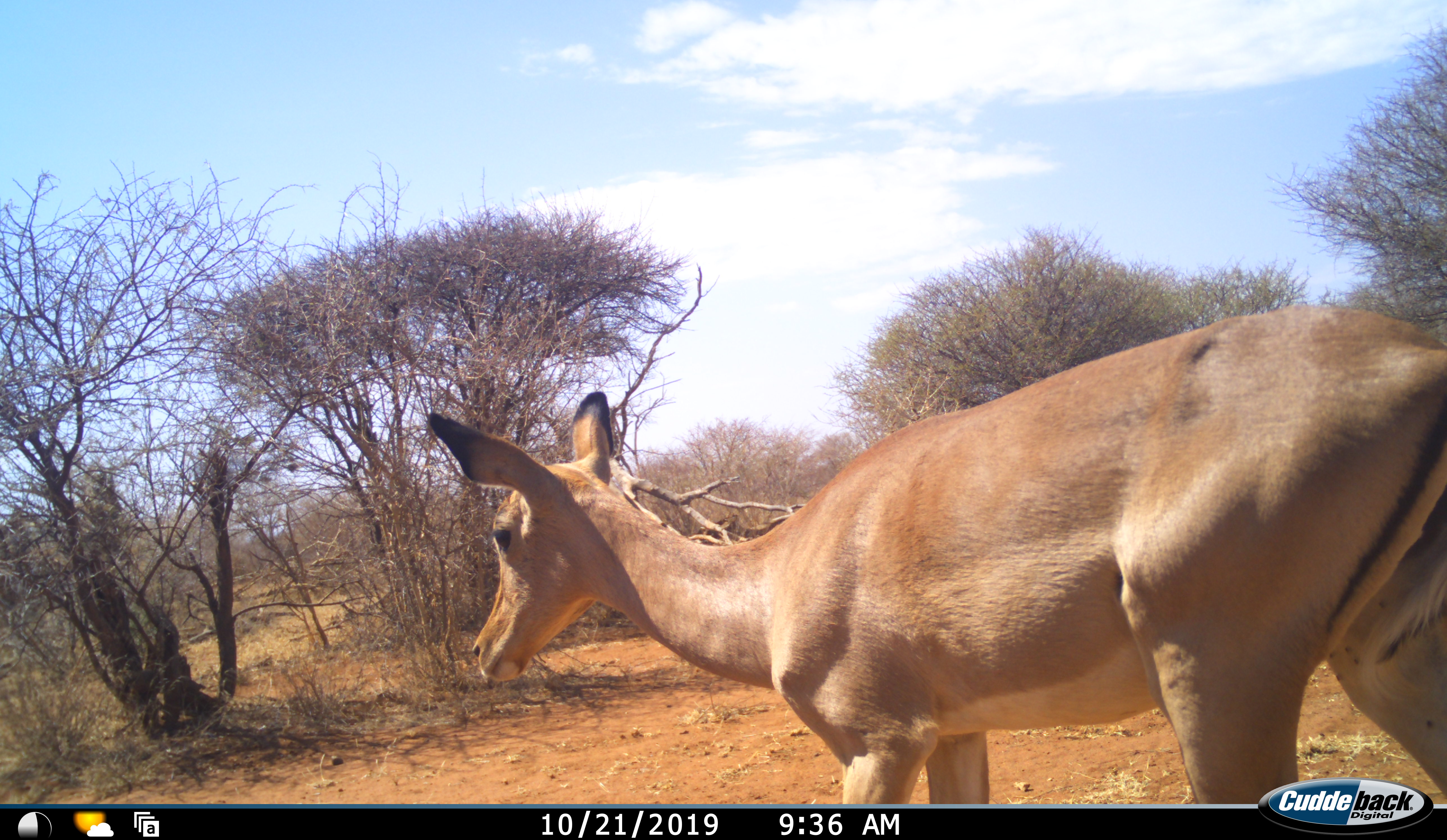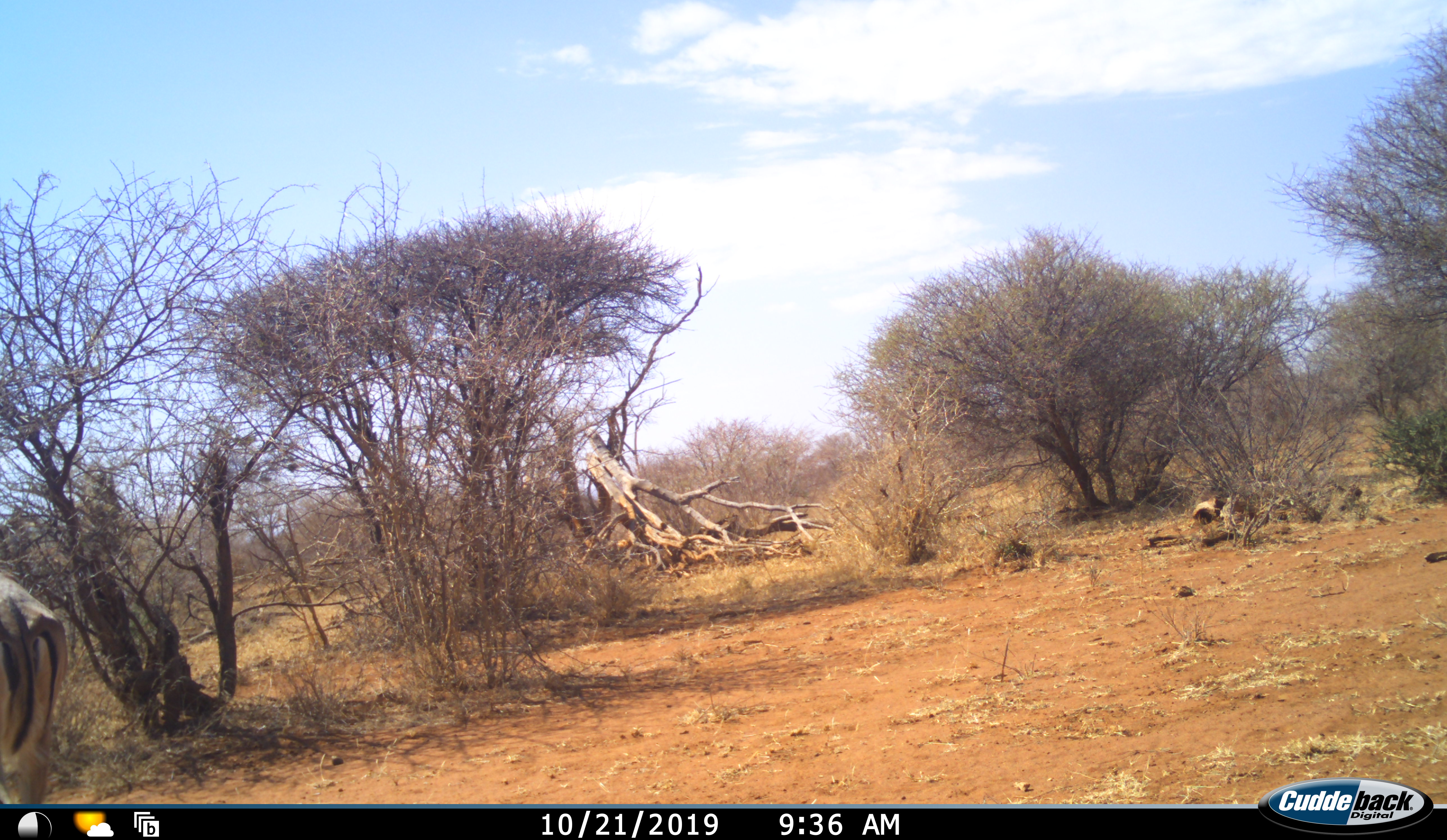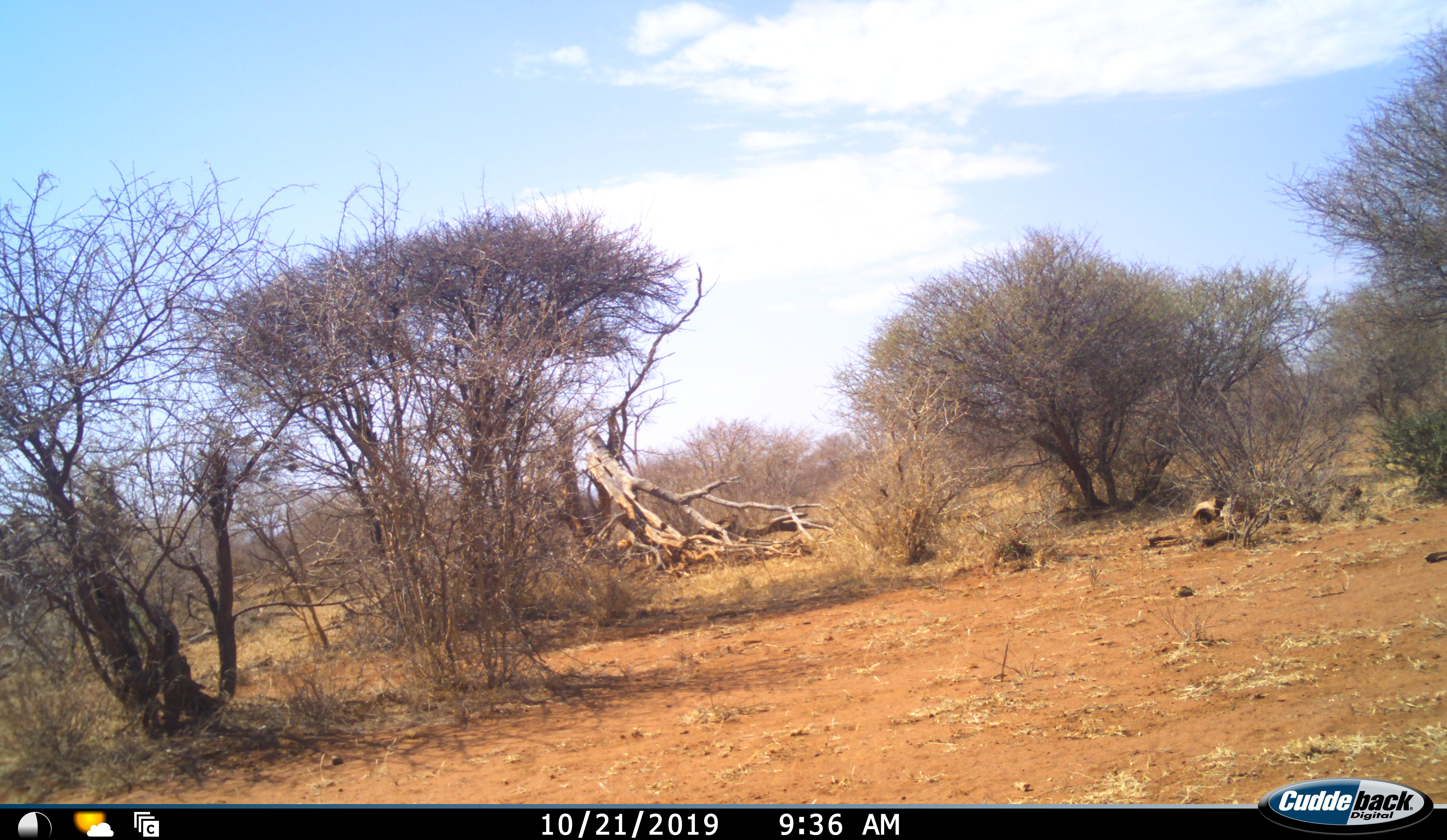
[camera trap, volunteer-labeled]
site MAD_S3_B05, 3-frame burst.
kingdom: Animalia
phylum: Chordata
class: Mammalia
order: Artiodactyla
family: Bovidae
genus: Aepyceros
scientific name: Aepyceros melampus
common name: impala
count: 1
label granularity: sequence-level